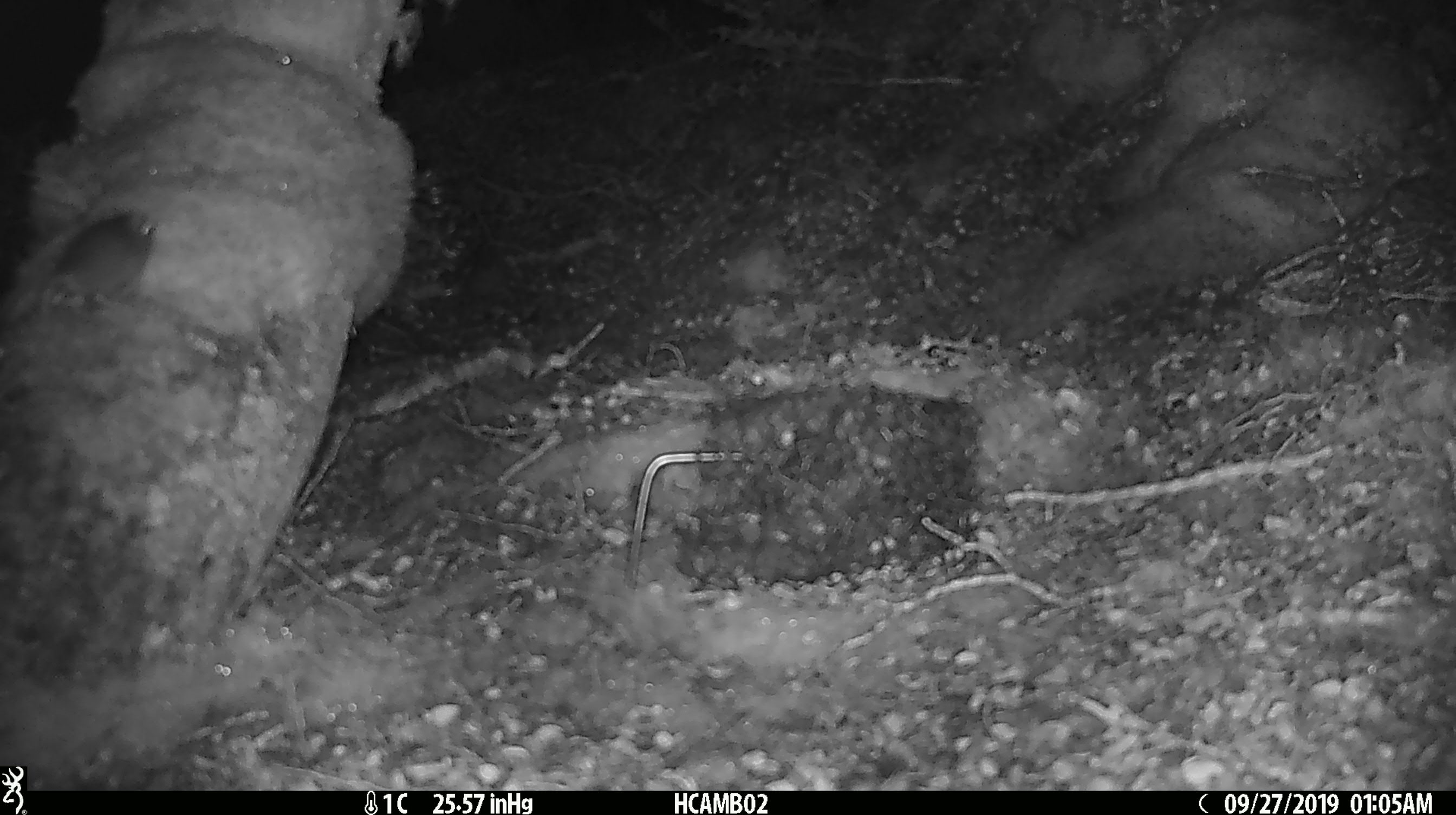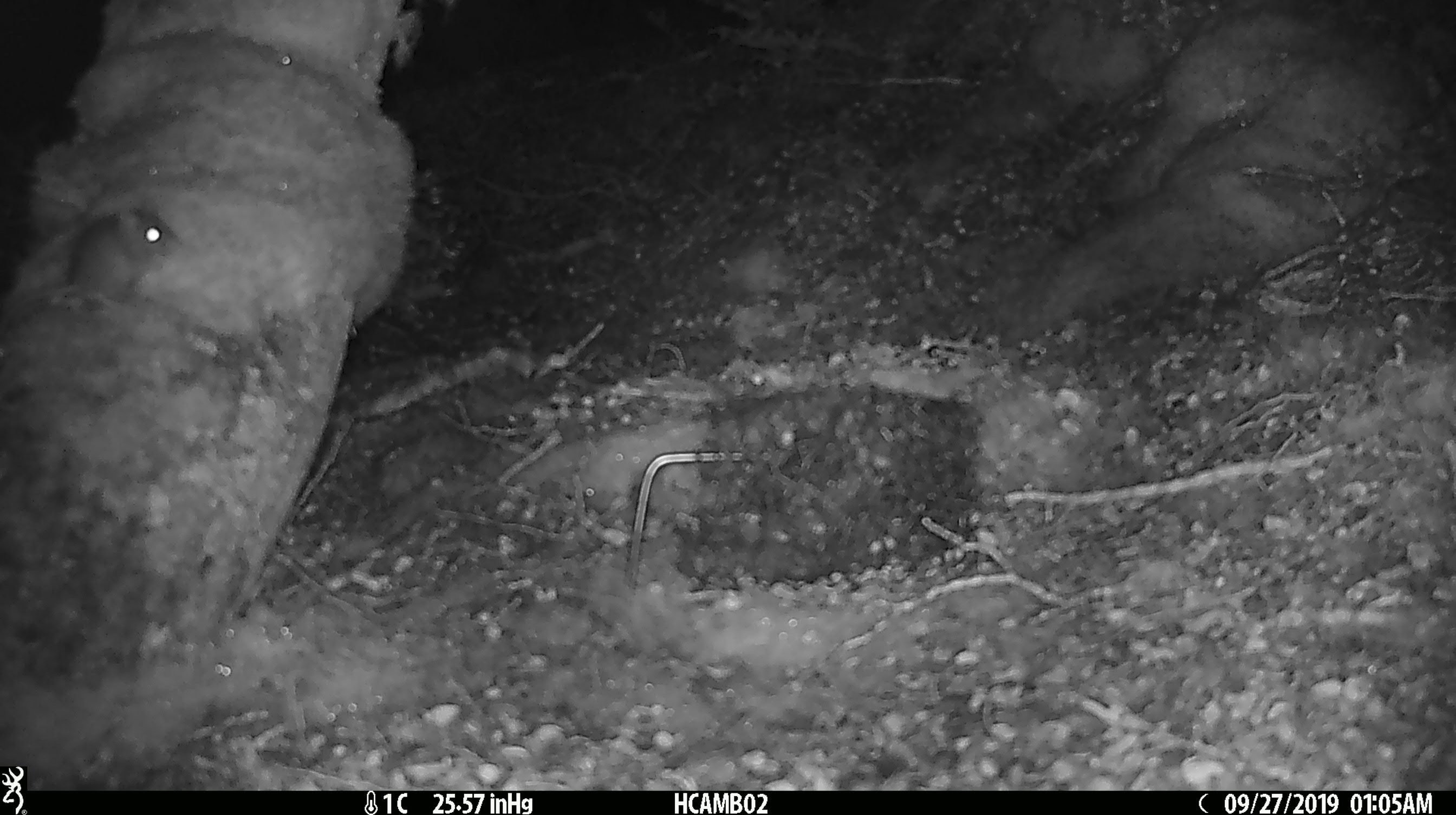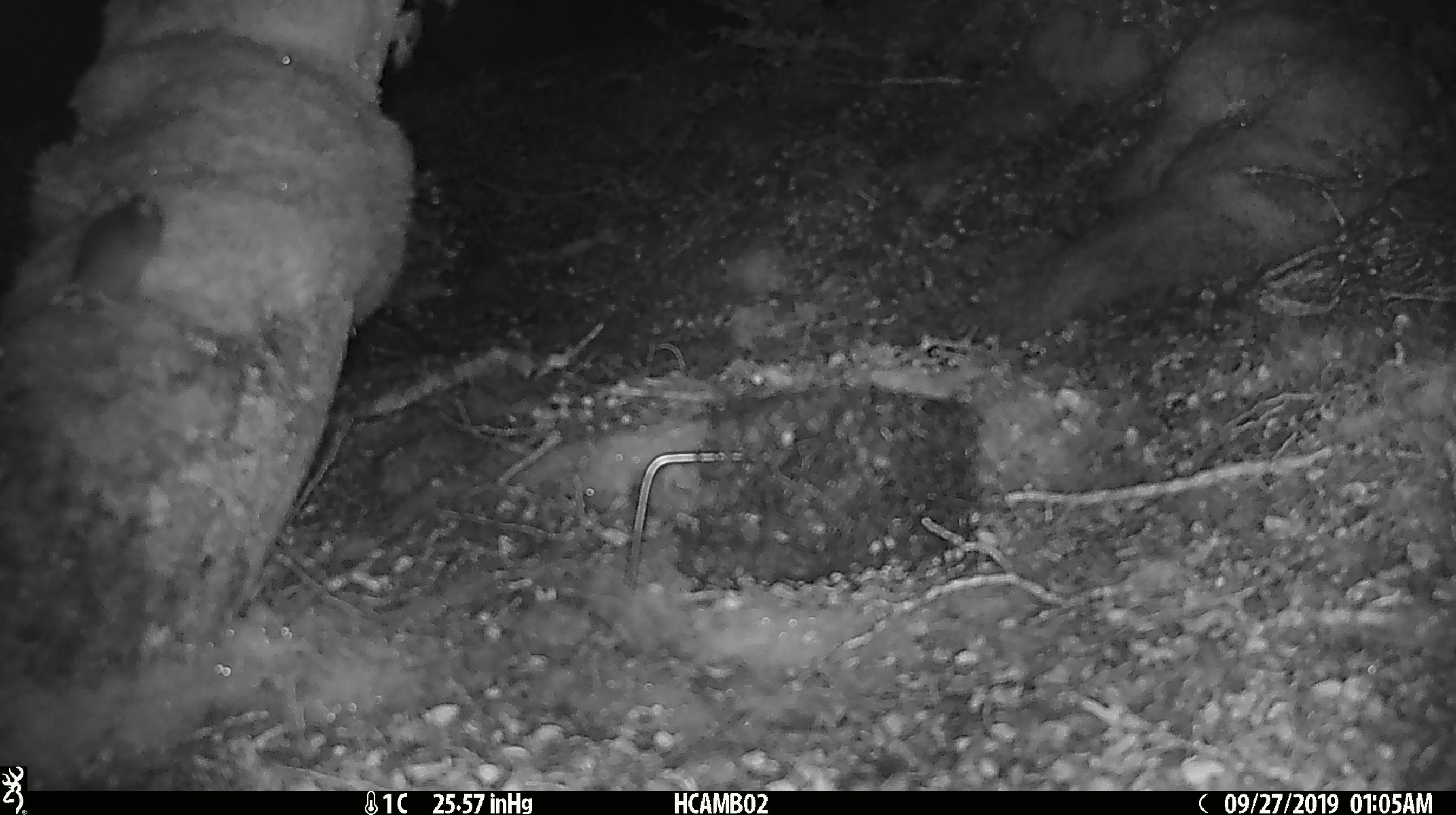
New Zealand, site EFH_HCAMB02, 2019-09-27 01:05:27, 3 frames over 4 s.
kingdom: Animalia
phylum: Chordata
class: Mammalia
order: Rodentia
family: Muridae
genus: Mus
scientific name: Mus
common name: mouse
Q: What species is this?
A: Mouse (Mus).